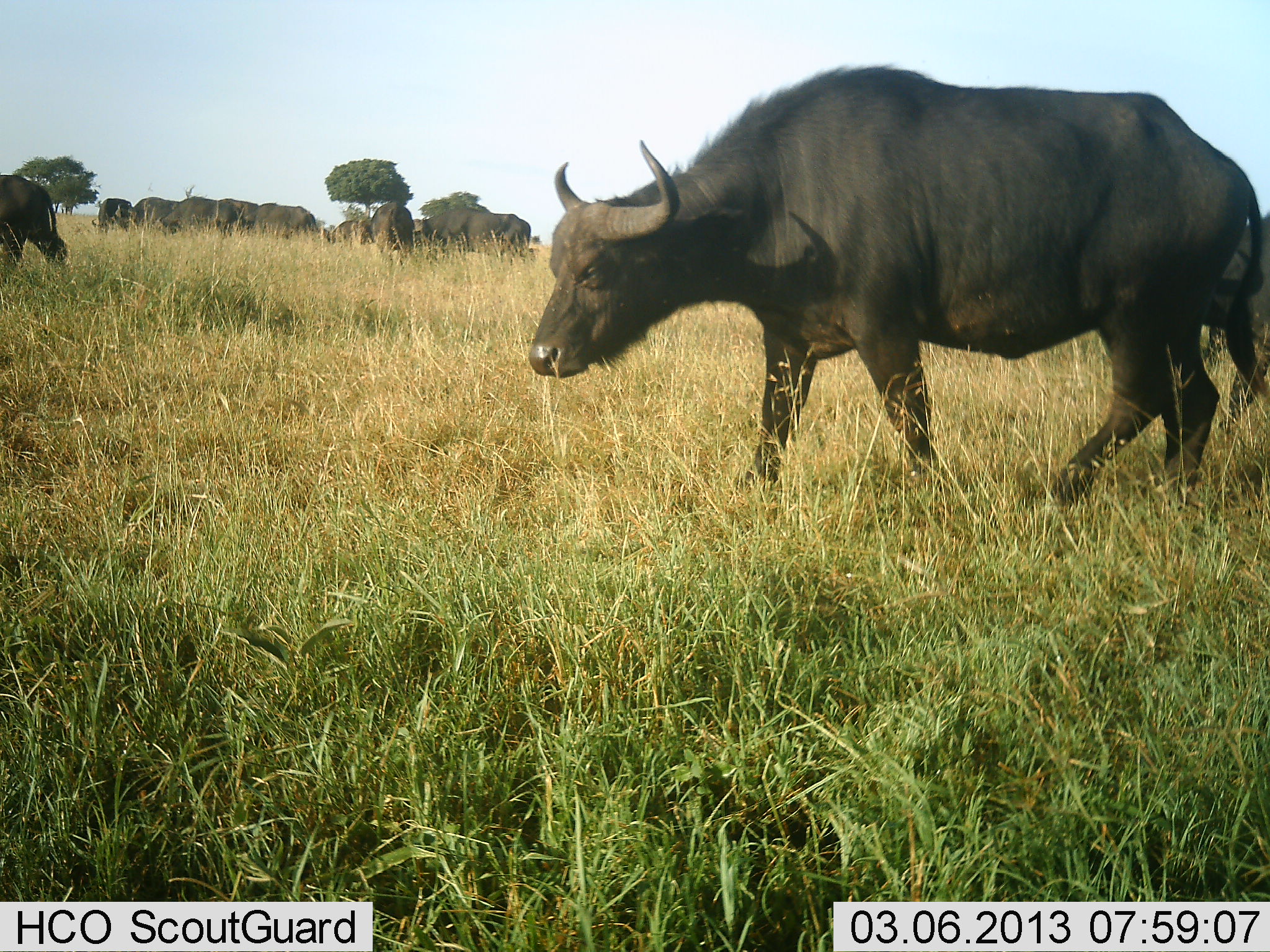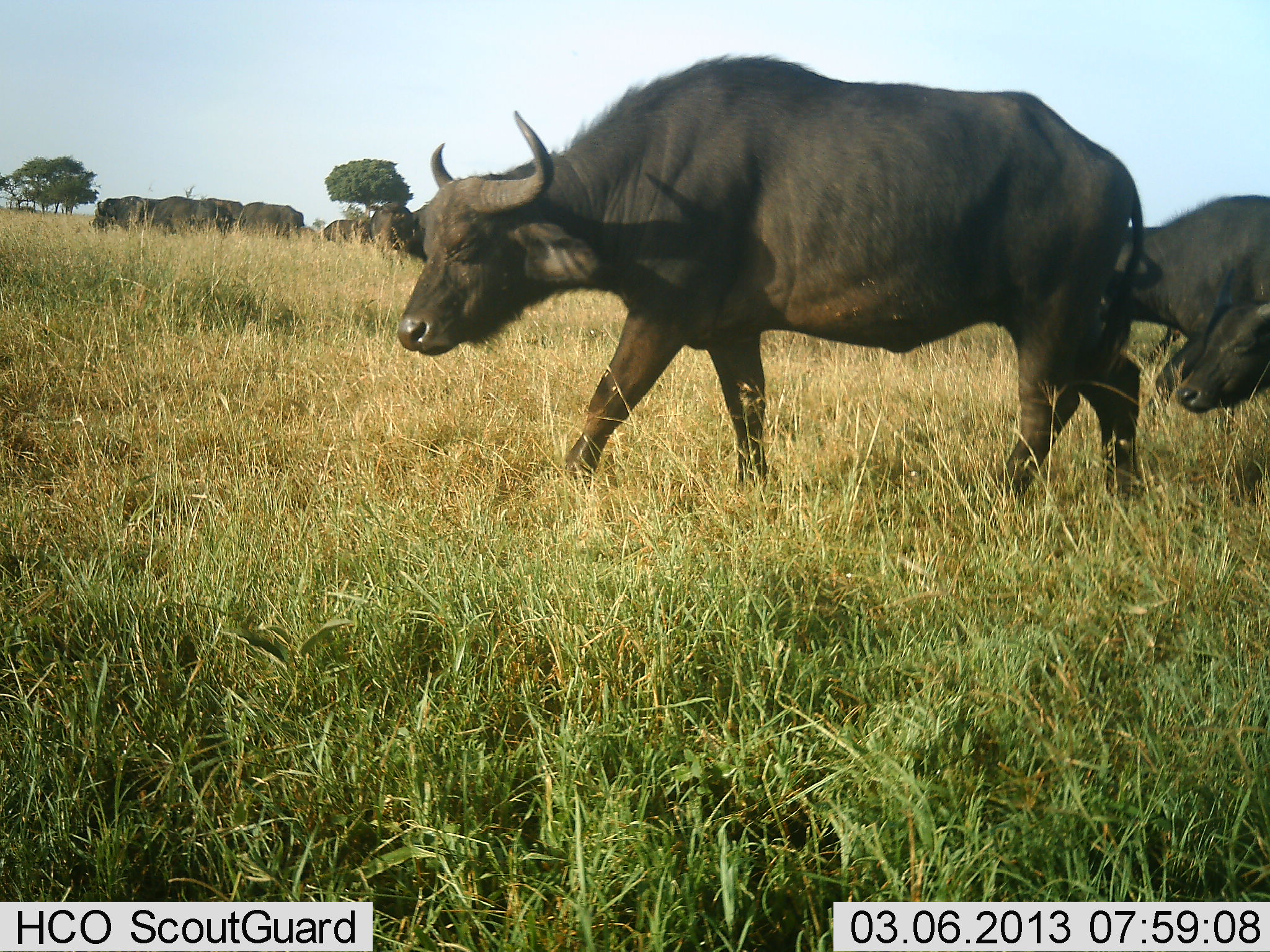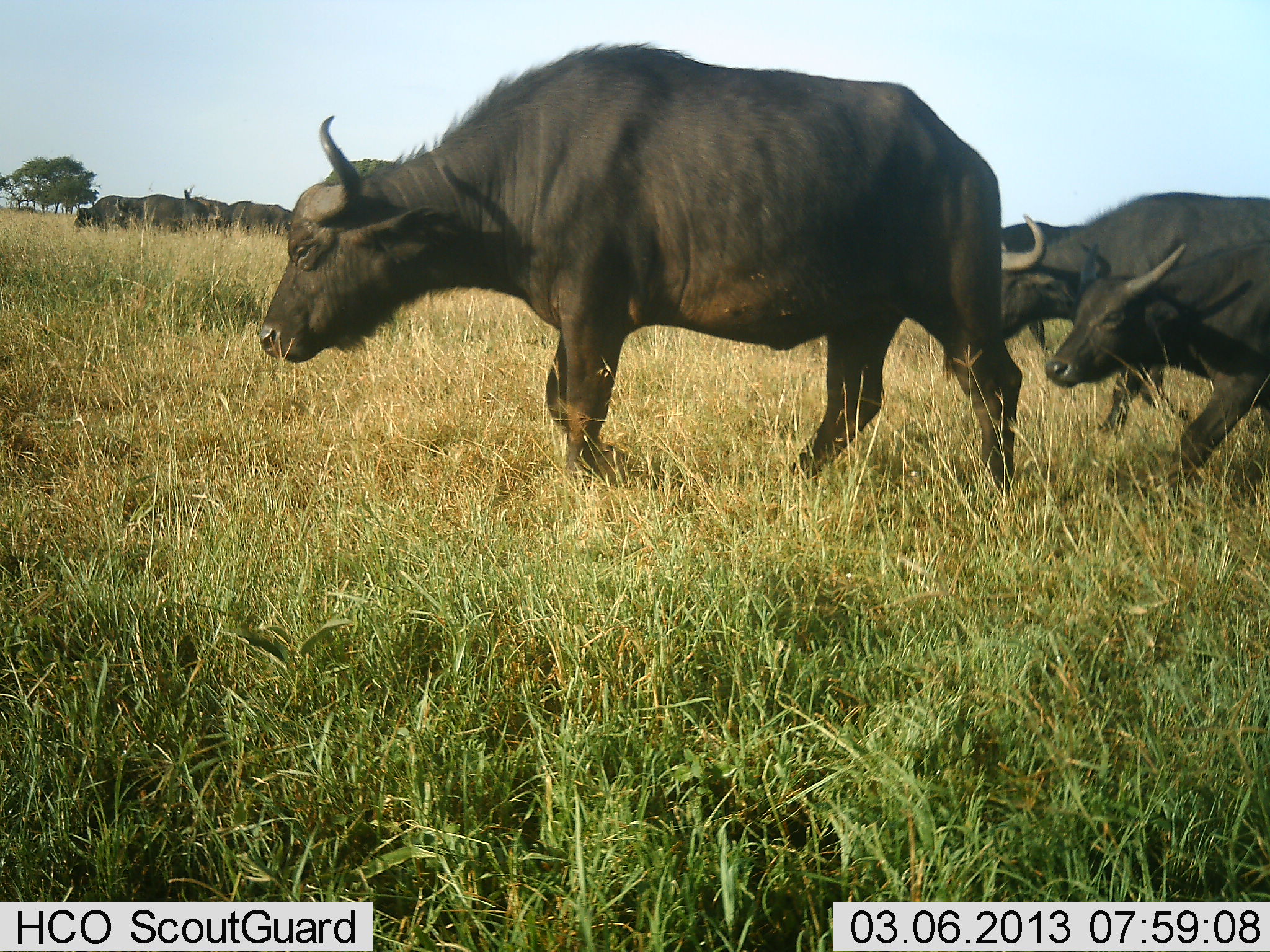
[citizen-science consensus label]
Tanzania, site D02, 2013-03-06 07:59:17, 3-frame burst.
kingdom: Animalia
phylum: Chordata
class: Mammalia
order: Artiodactyla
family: Bovidae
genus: Syncerus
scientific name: Syncerus caffer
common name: cape buffalo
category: buffalo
Buffalo (cape buffalo) (Syncerus caffer), count 11-50. Behavior (volunteer vote fractions): standing 17%, resting 3%, moving 97%, interacting 11%. Young present (vote fraction): 29%. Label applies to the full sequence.